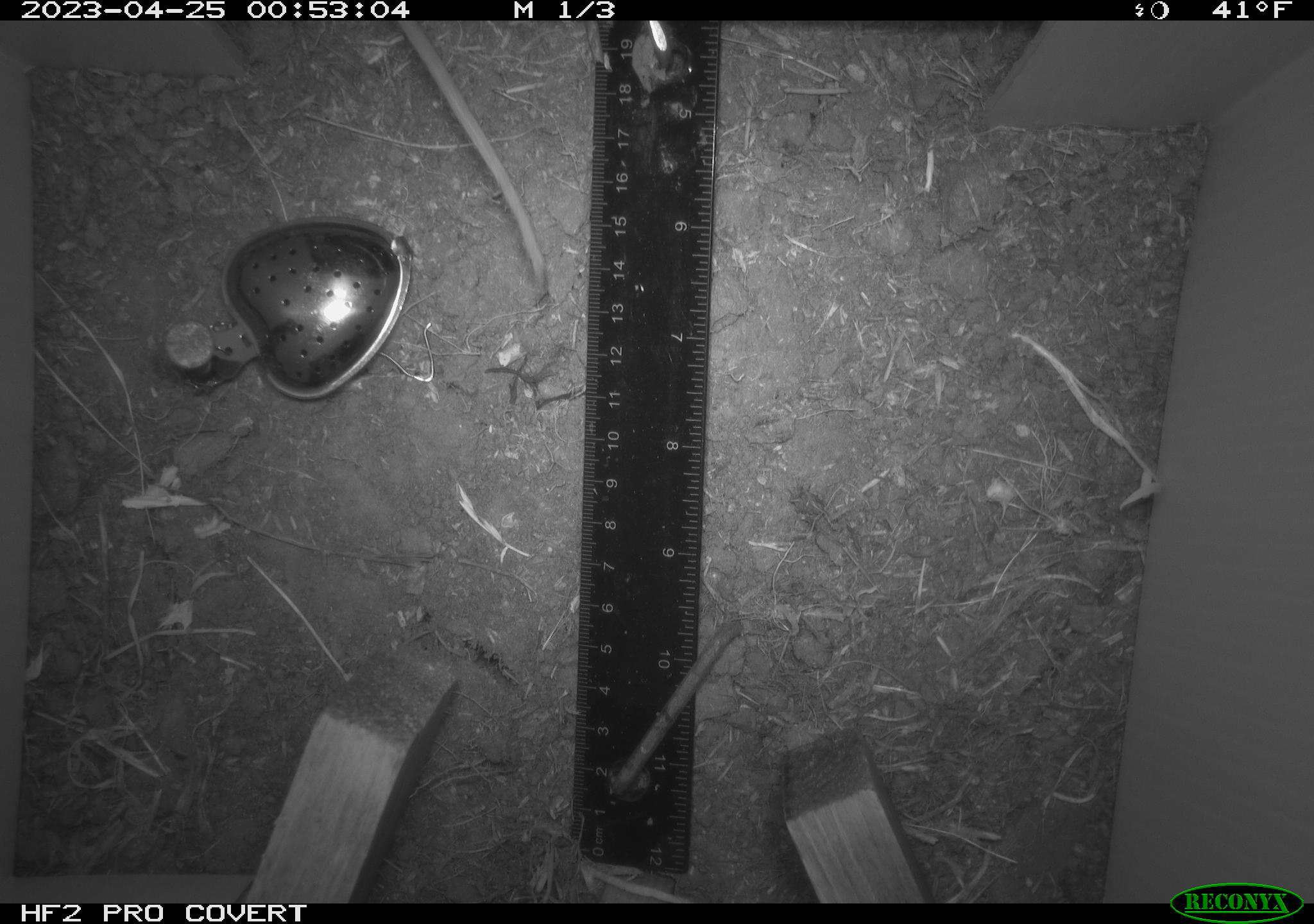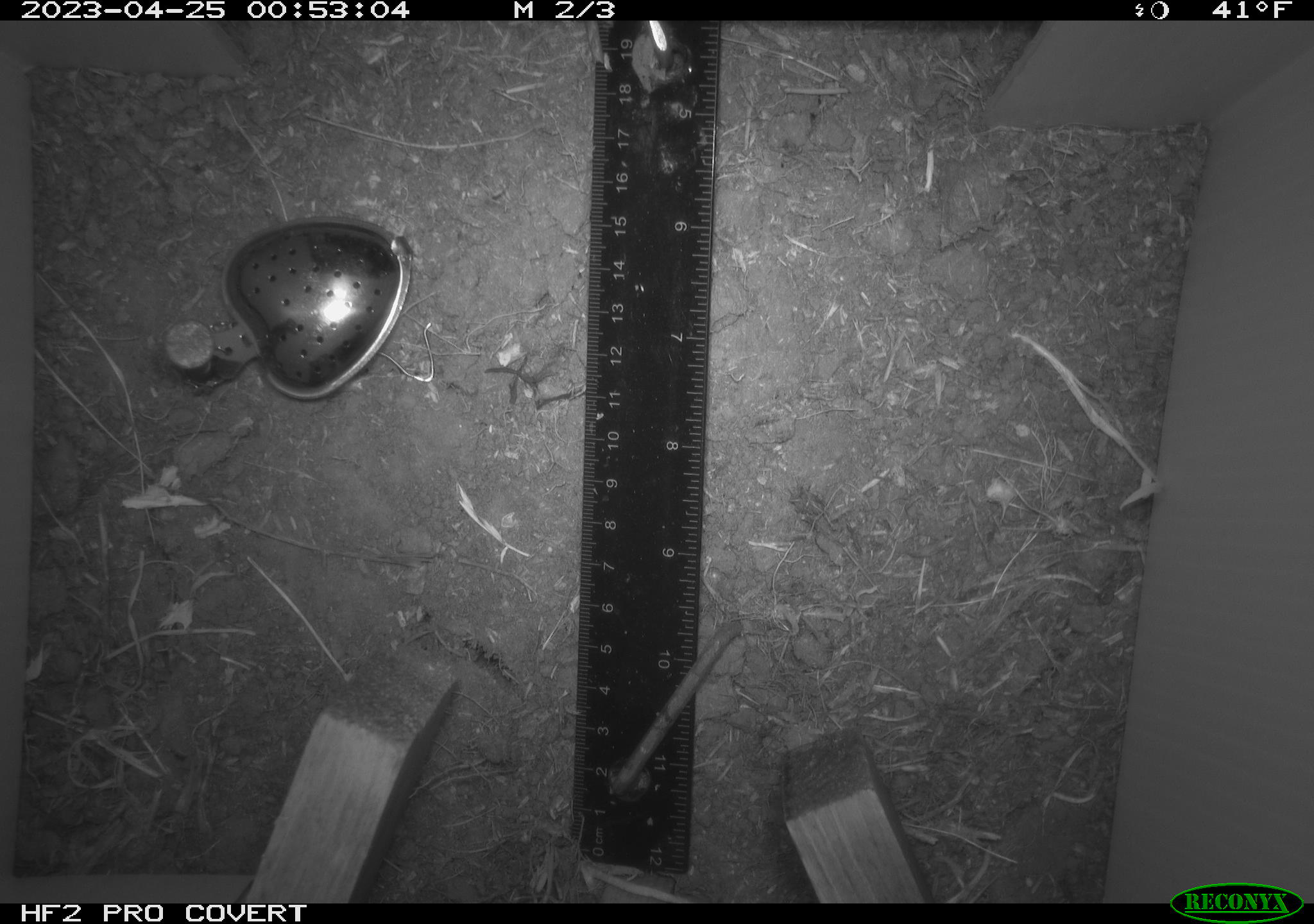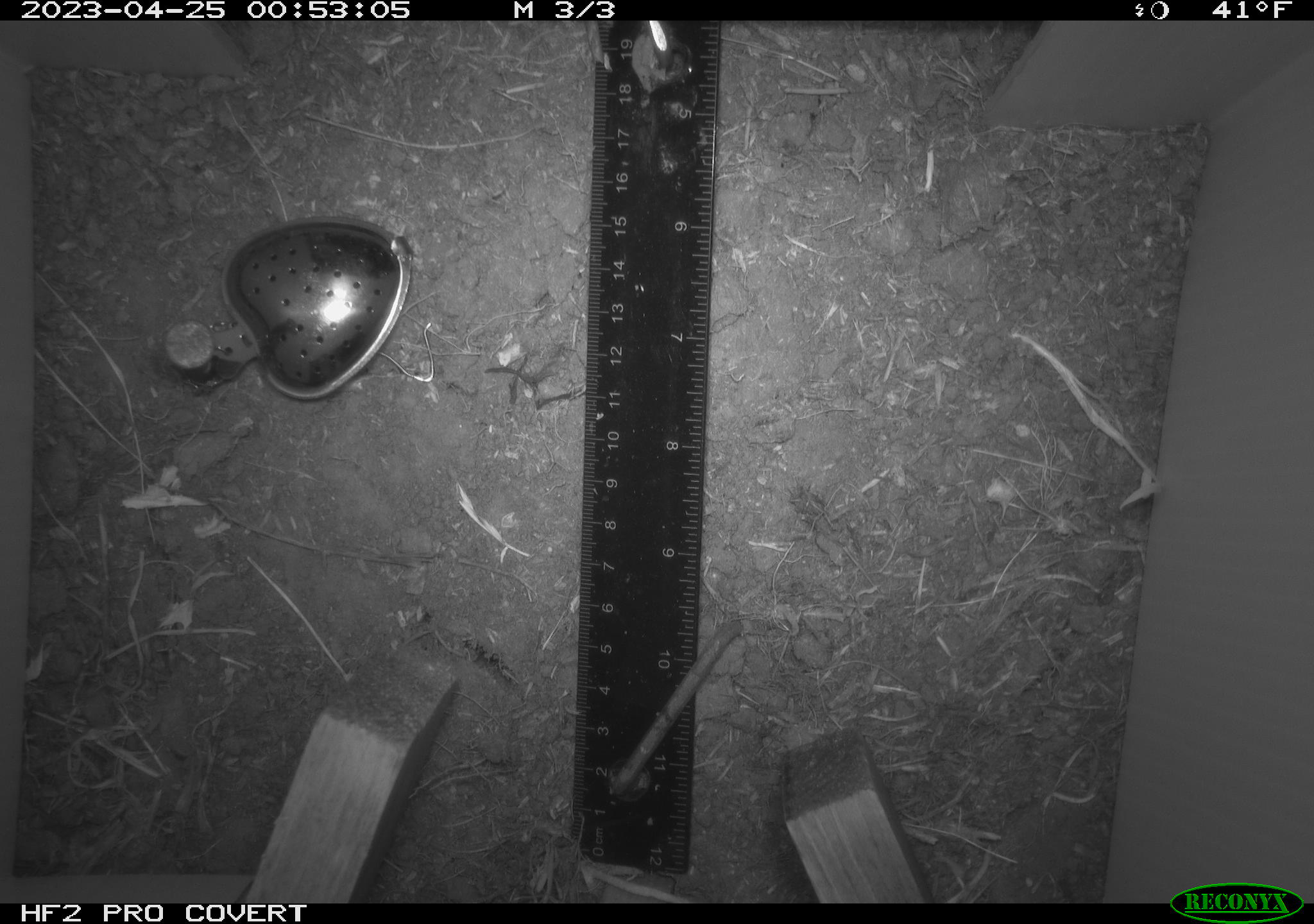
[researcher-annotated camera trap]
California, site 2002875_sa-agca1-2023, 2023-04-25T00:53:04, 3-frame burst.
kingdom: Animalia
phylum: Chordata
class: Mammalia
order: Rodentia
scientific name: Rodentia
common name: mouse species